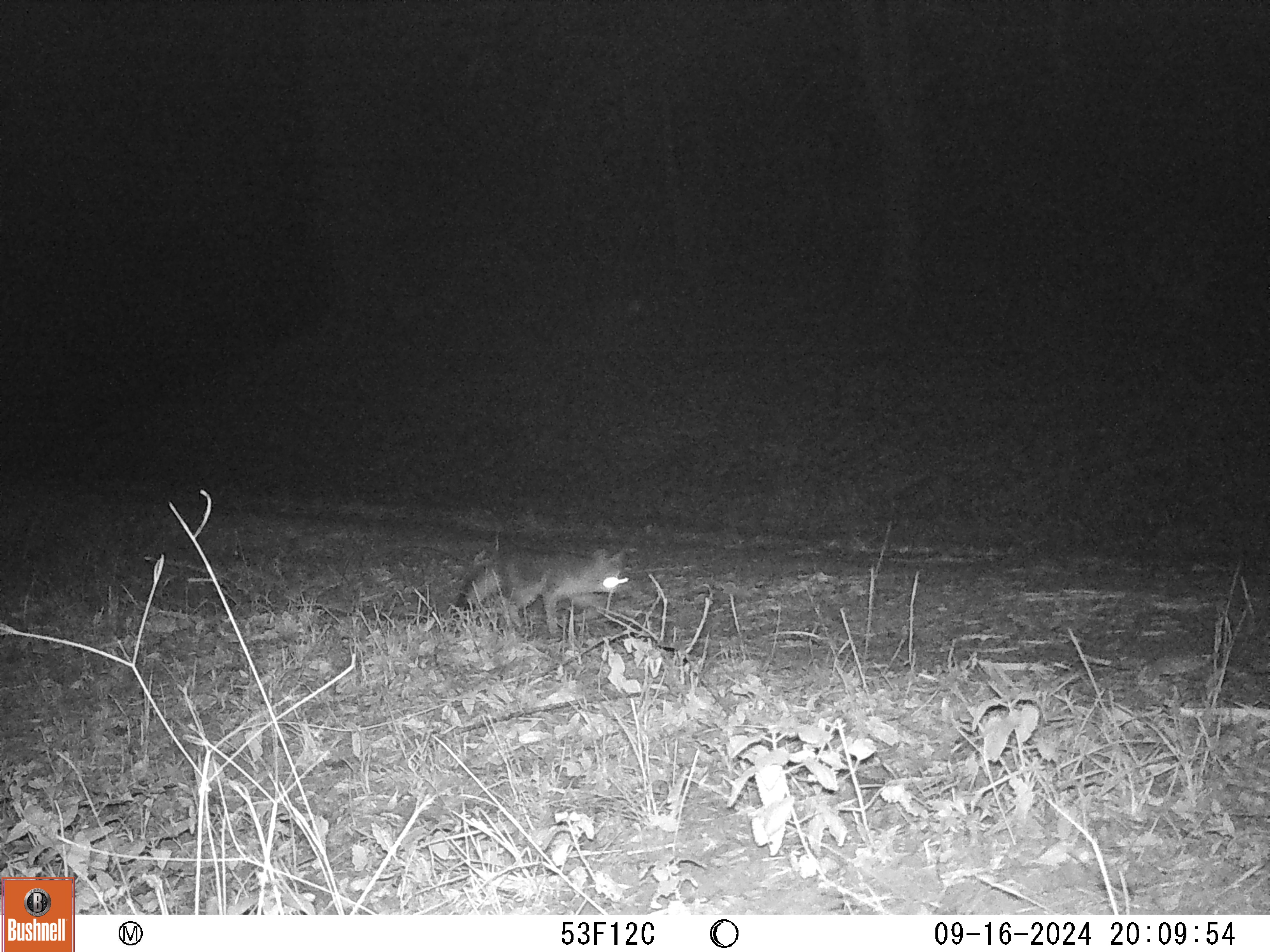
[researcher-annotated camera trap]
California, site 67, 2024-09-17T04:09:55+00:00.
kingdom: Animalia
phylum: Chordata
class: Mammalia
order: Carnivora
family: Canidae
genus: Urocyon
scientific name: Urocyon cinereoargenteus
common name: gray fox